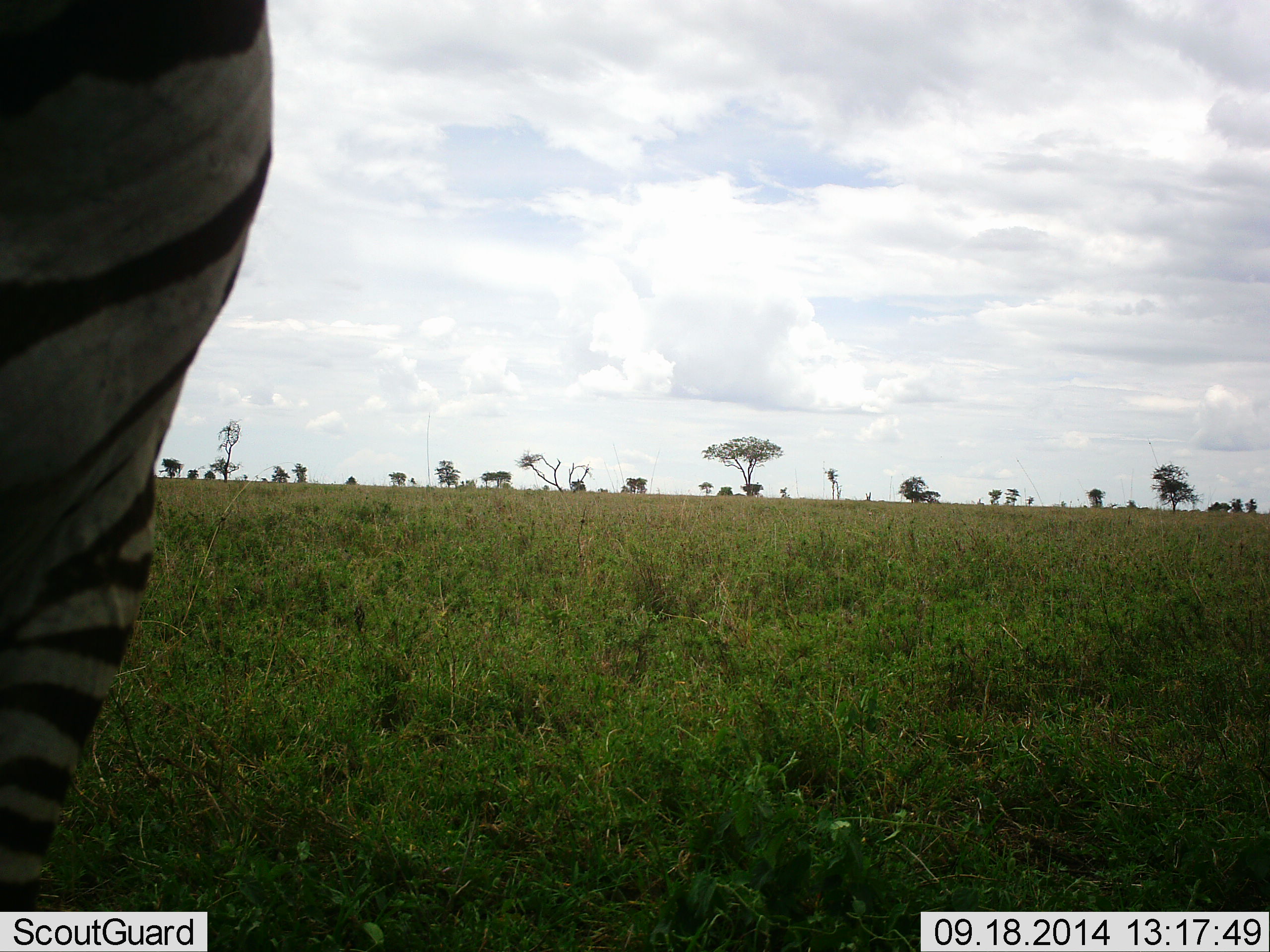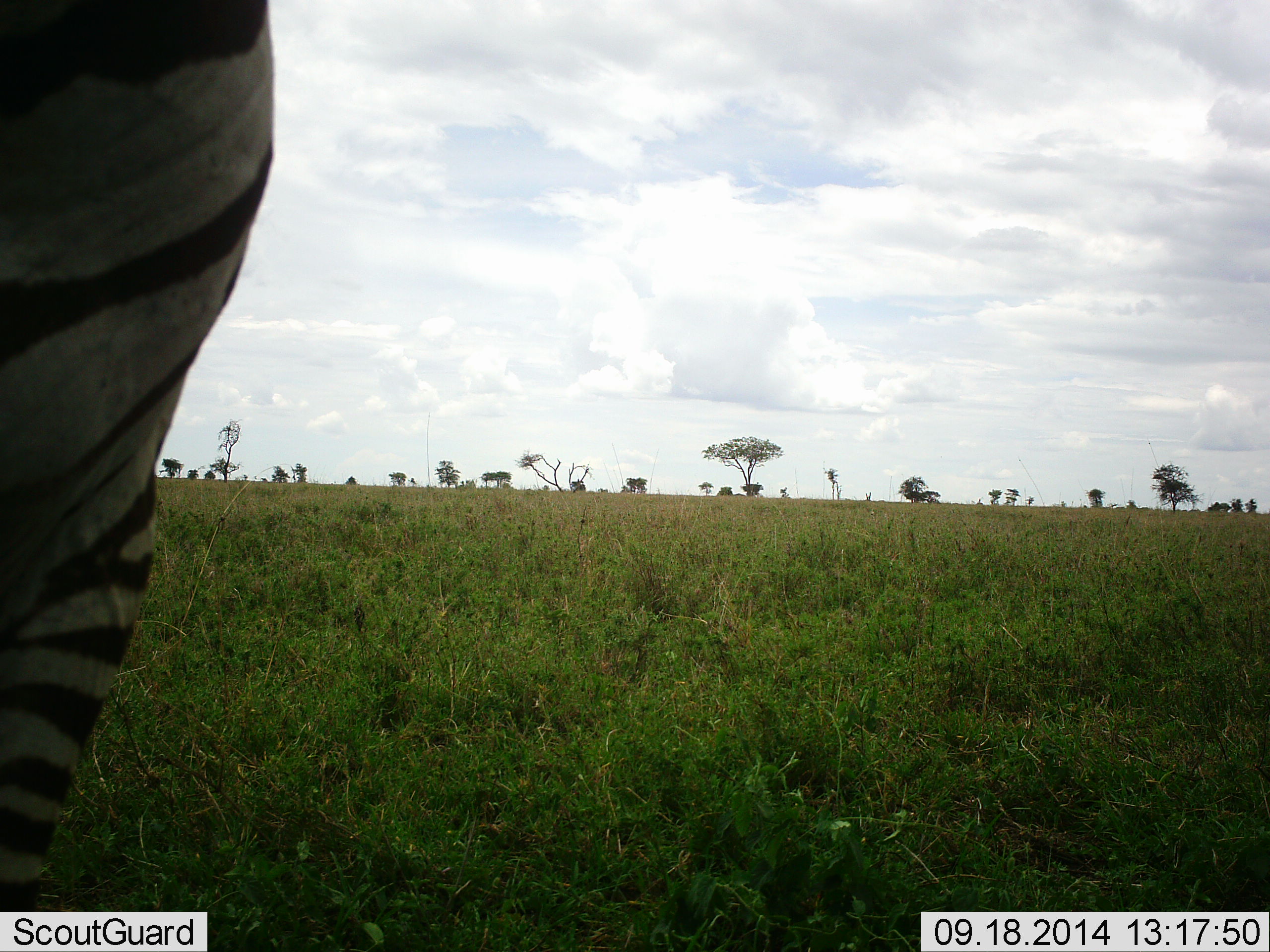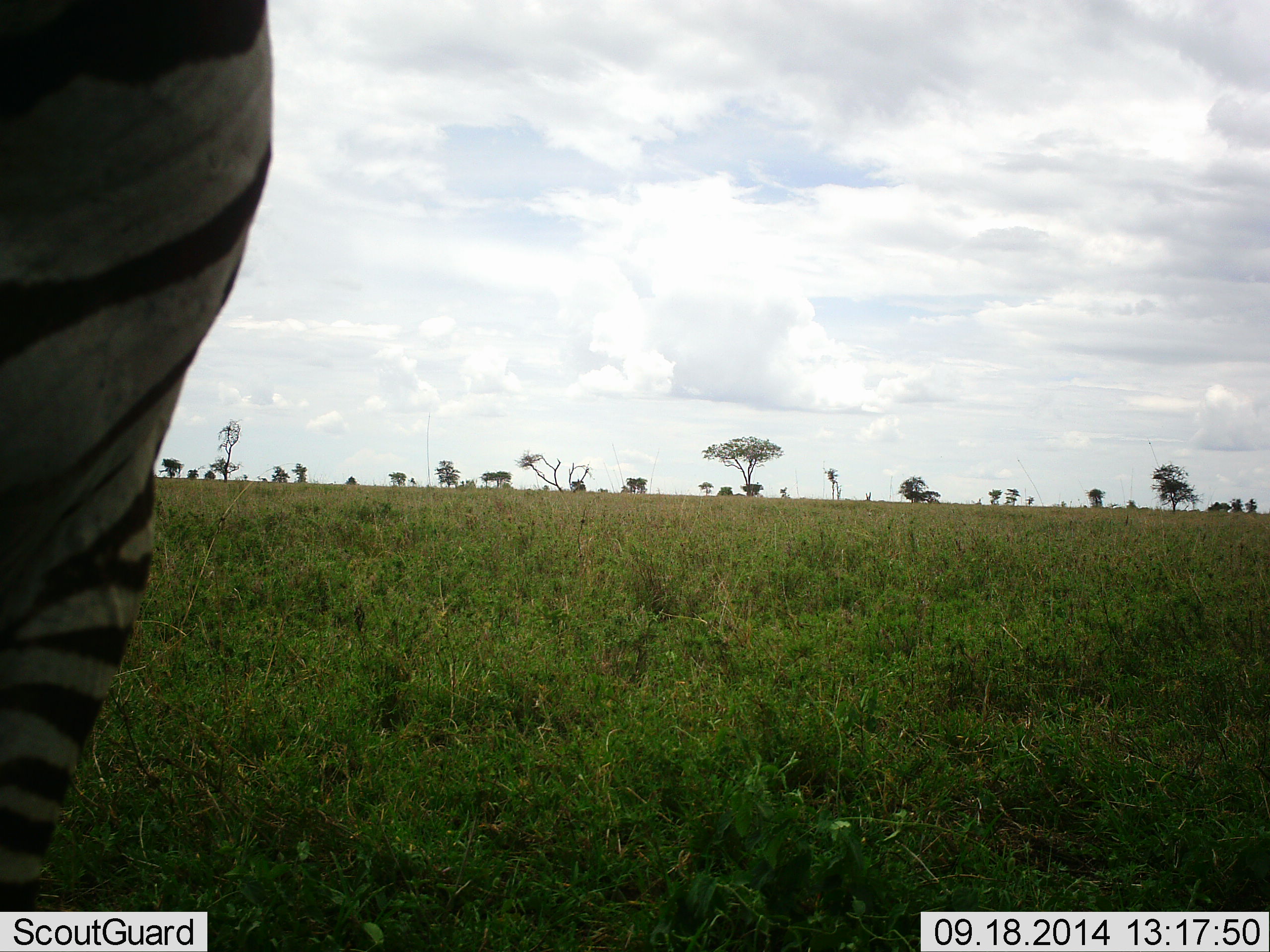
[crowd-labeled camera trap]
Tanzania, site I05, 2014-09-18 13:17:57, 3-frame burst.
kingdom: Animalia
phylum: Chordata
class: Mammalia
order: Perissodactyla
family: Equidae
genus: Equus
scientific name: Equus quagga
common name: plains zebra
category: zebra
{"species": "zebra (plains zebra) (Equus quagga)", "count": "1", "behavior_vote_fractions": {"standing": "100%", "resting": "0%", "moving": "0%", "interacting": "0%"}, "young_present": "0%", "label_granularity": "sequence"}